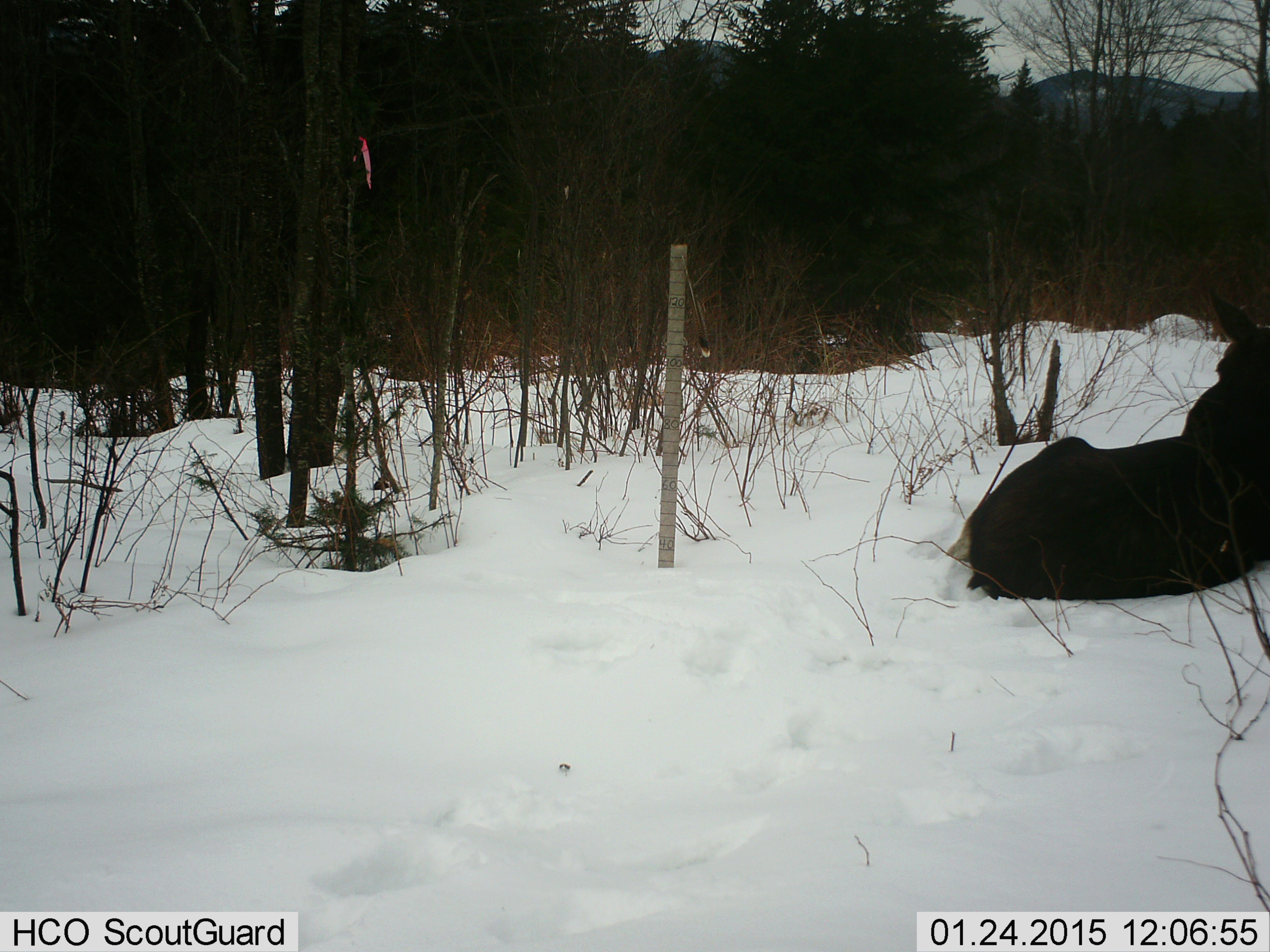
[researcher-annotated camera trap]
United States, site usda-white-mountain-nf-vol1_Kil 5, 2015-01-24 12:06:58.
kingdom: Animalia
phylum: Chordata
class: Mammalia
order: Artiodactyla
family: Cervidae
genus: Alces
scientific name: Alces alces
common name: moose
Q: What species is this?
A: Moose (Alces alces).